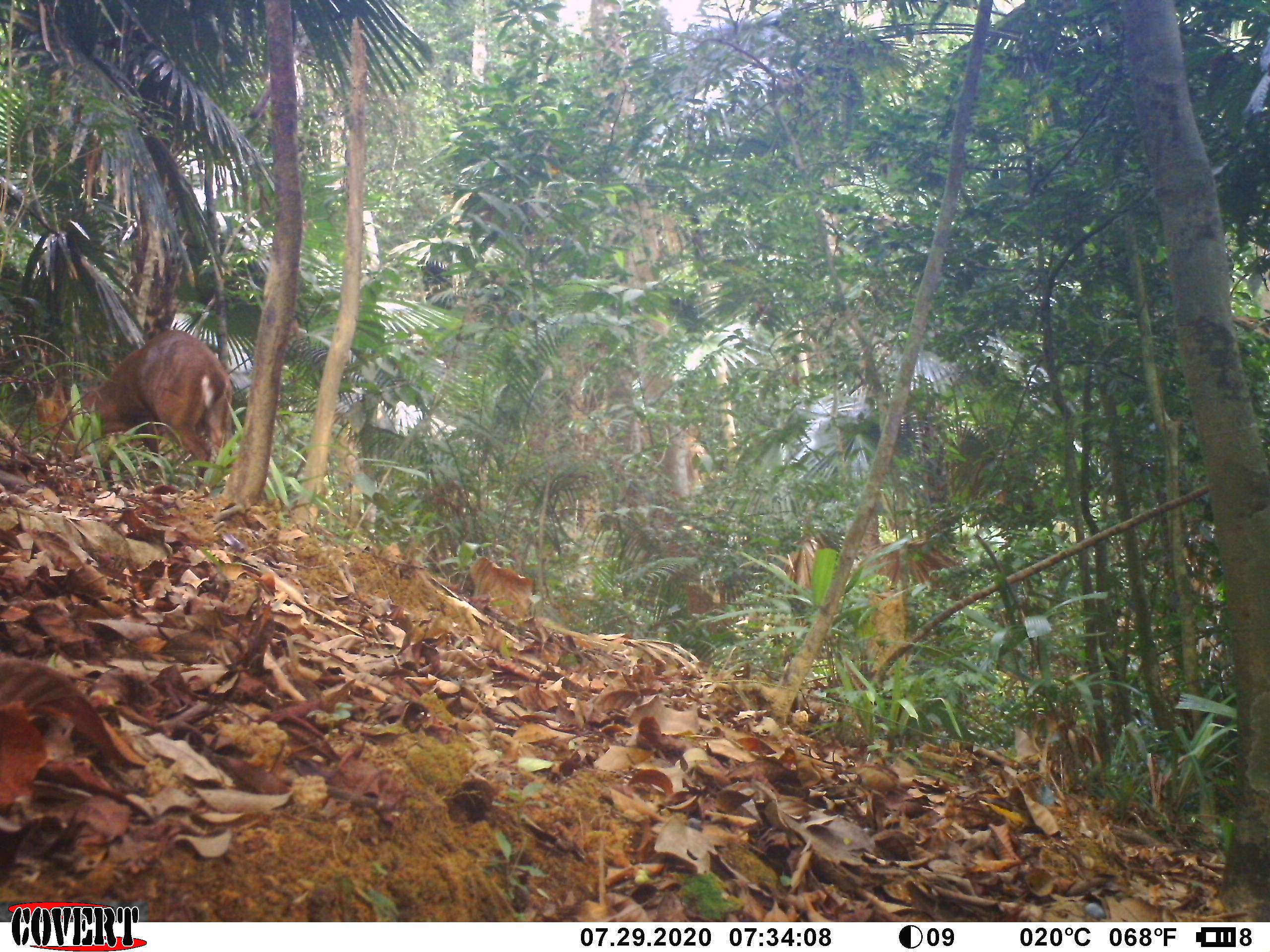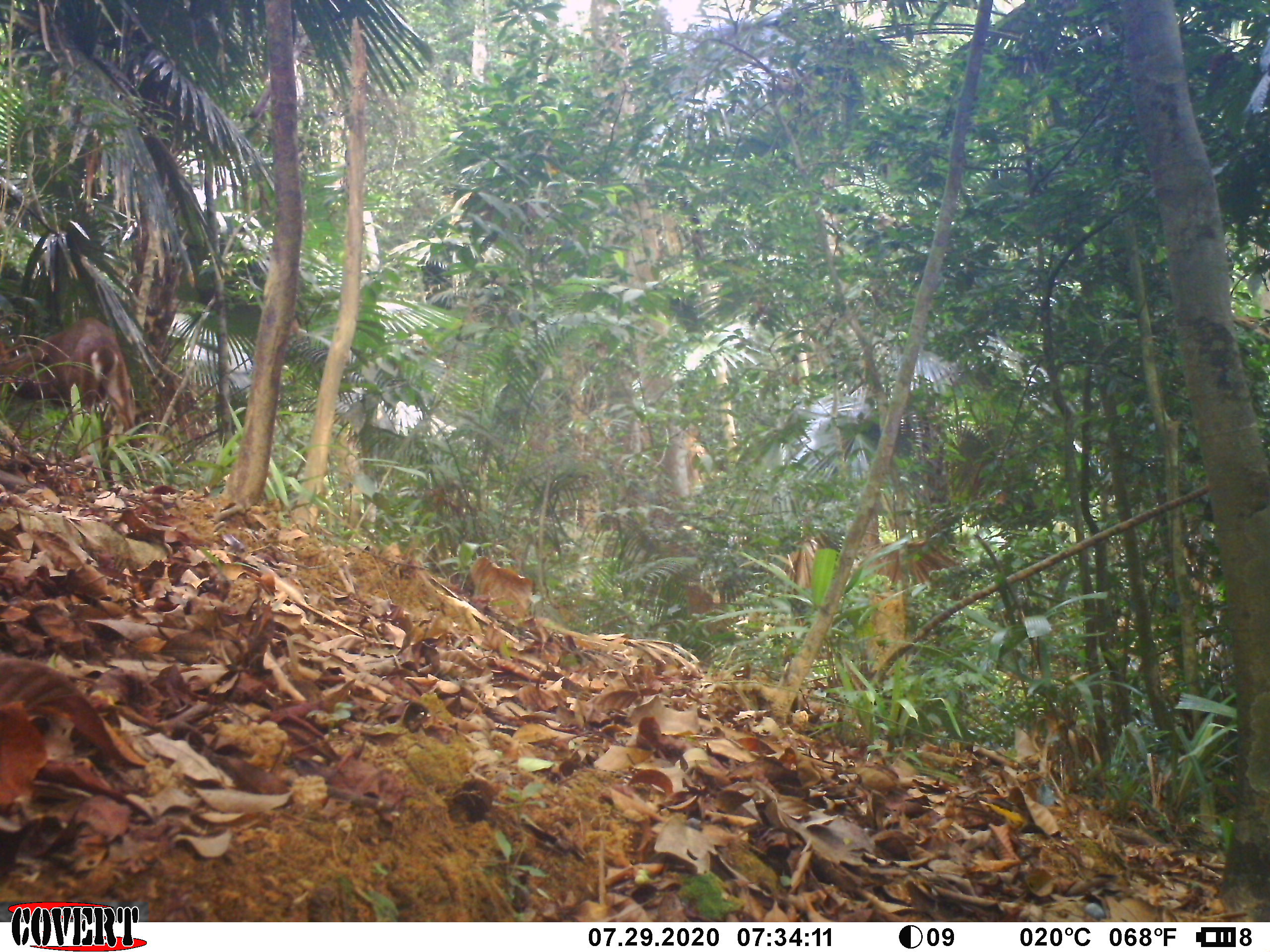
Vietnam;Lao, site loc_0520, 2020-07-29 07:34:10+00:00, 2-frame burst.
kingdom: Animalia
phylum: Chordata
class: Mammalia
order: Artiodactyla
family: Cervidae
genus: Muntiacus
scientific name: Muntiacus vuquangensis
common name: large-antlered muntjac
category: large antlered muntjac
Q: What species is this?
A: Large antlered muntjac (large-antlered muntjac) (Muntiacus vuquangensis).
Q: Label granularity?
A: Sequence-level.